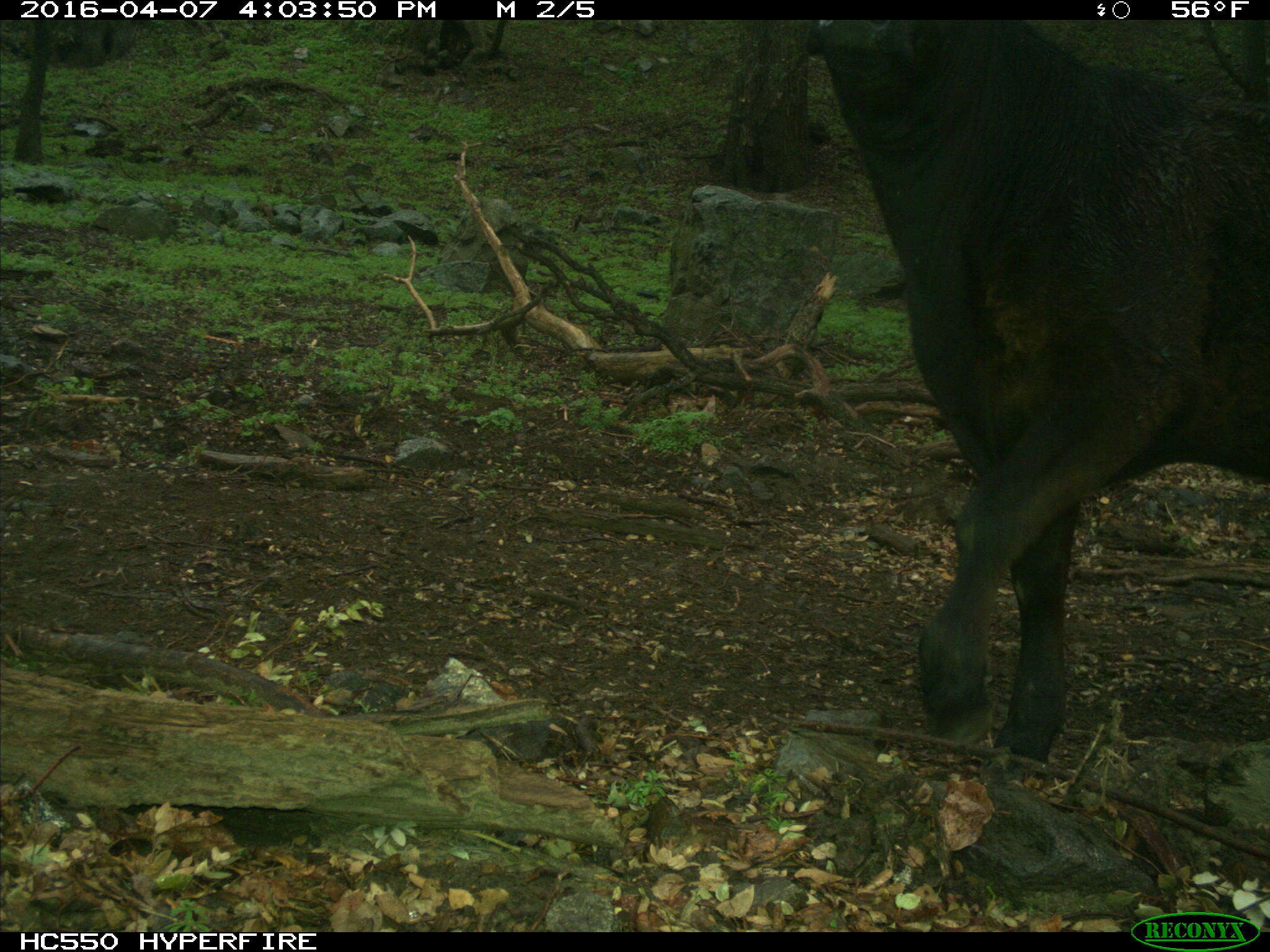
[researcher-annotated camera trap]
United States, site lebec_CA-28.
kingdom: Animalia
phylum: Chordata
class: Mammalia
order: Artiodactyla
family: Bovidae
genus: Bos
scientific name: Bos taurus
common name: domestic cow